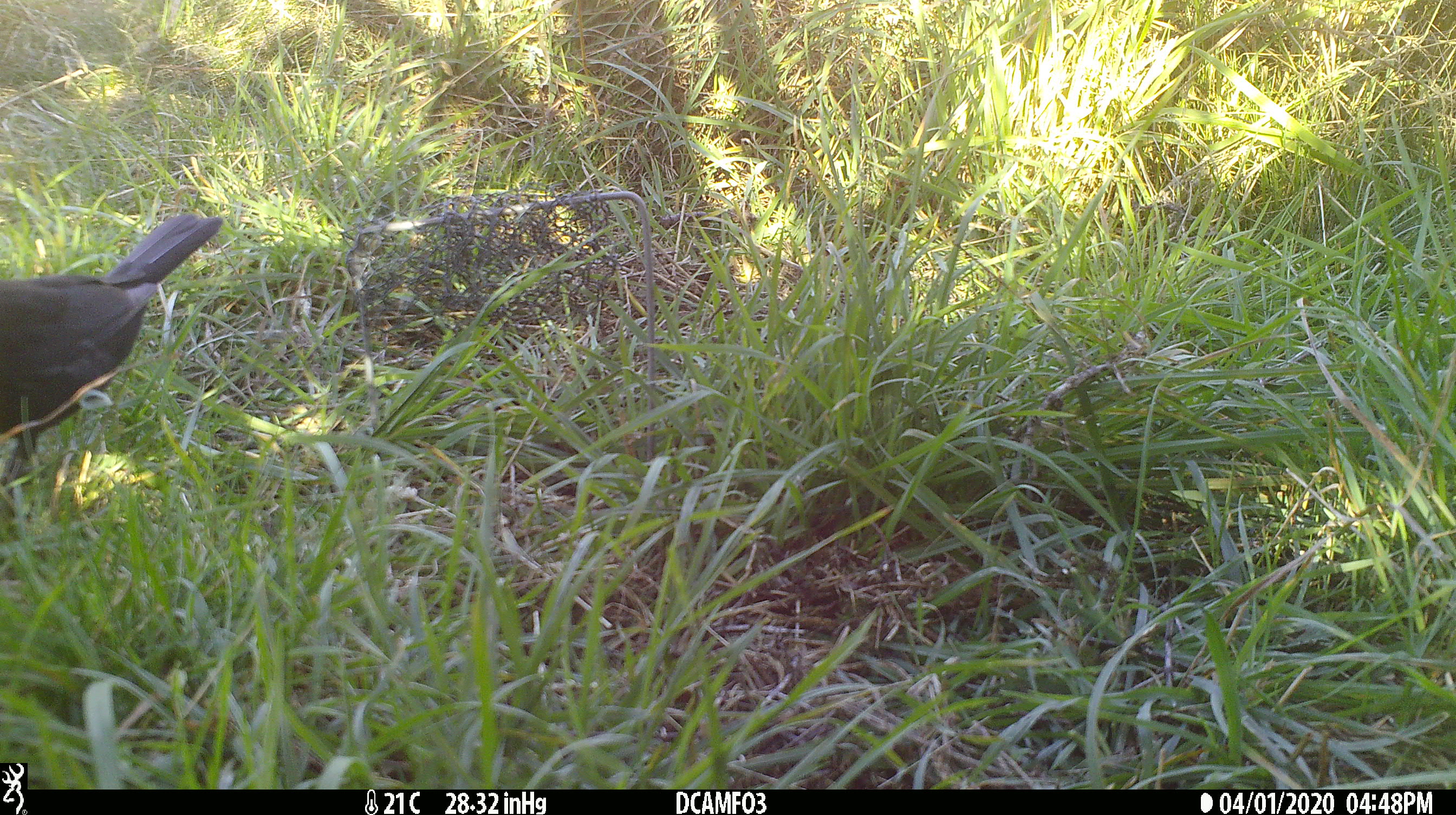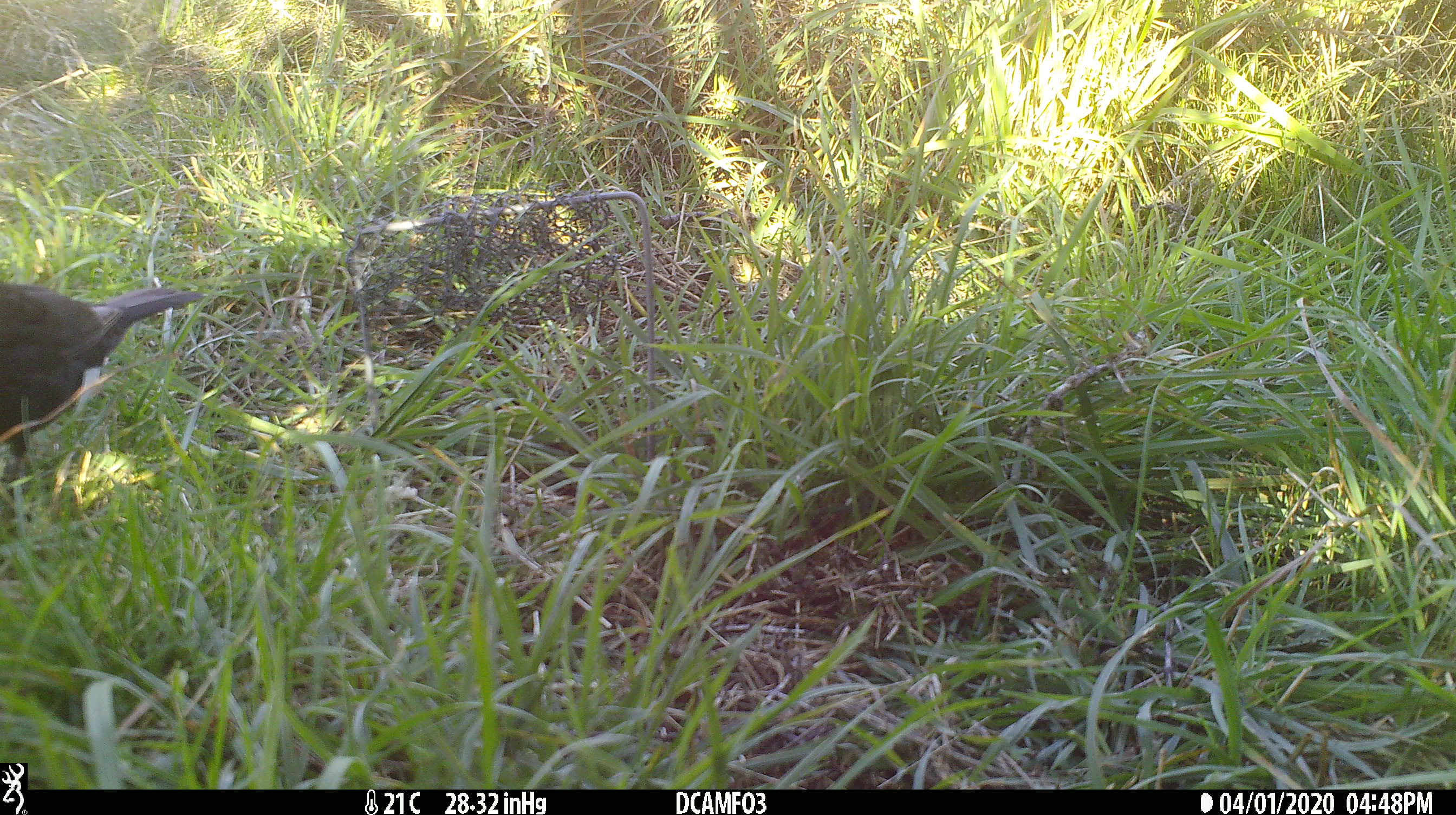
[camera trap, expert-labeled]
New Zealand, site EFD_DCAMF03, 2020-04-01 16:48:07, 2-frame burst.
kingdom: Animalia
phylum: Chordata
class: Aves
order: Passeriformes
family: Turdidae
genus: Turdus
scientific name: Turdus merula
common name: eurasian blackbird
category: blackbird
Blackbird (eurasian blackbird) (Turdus merula).